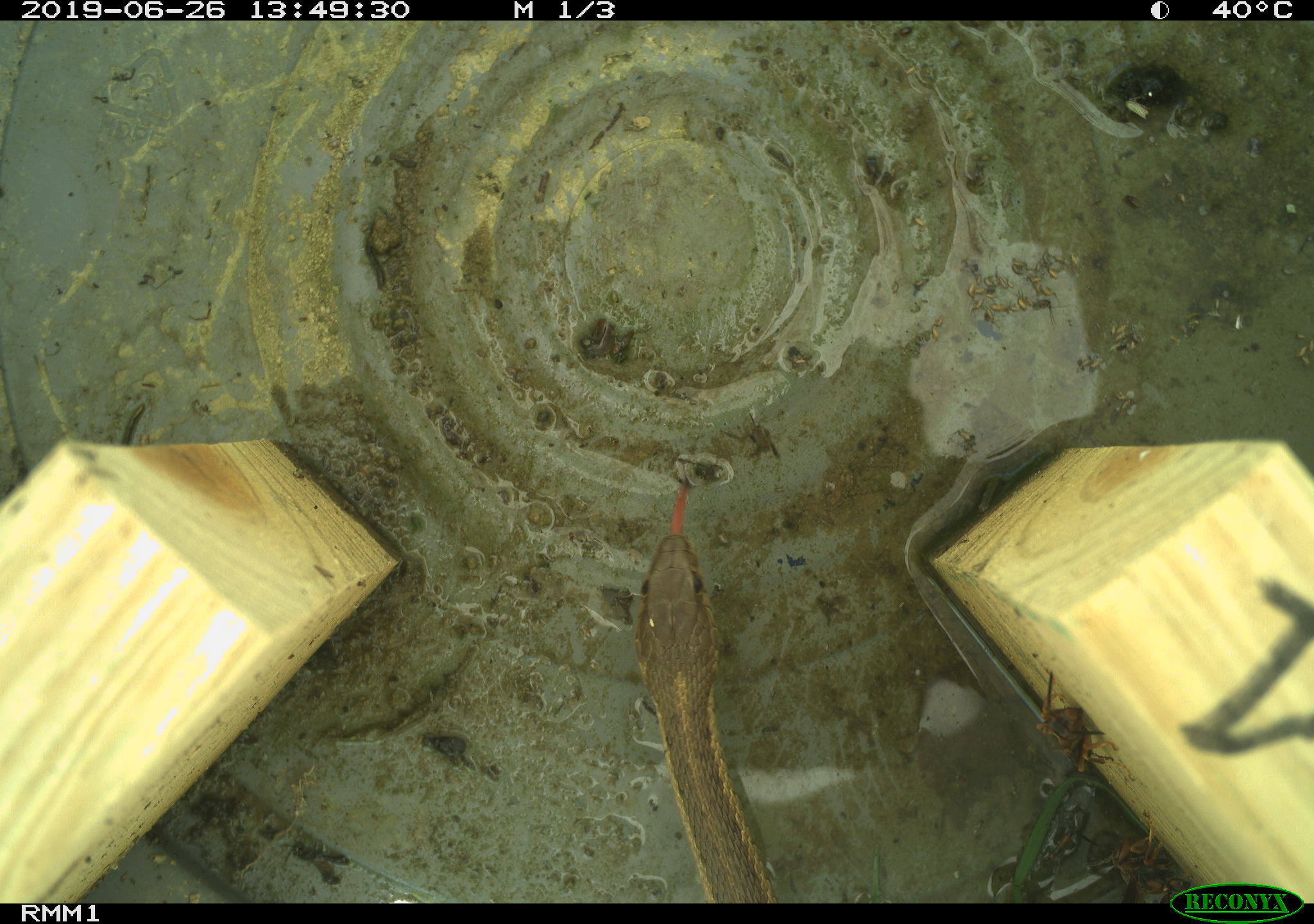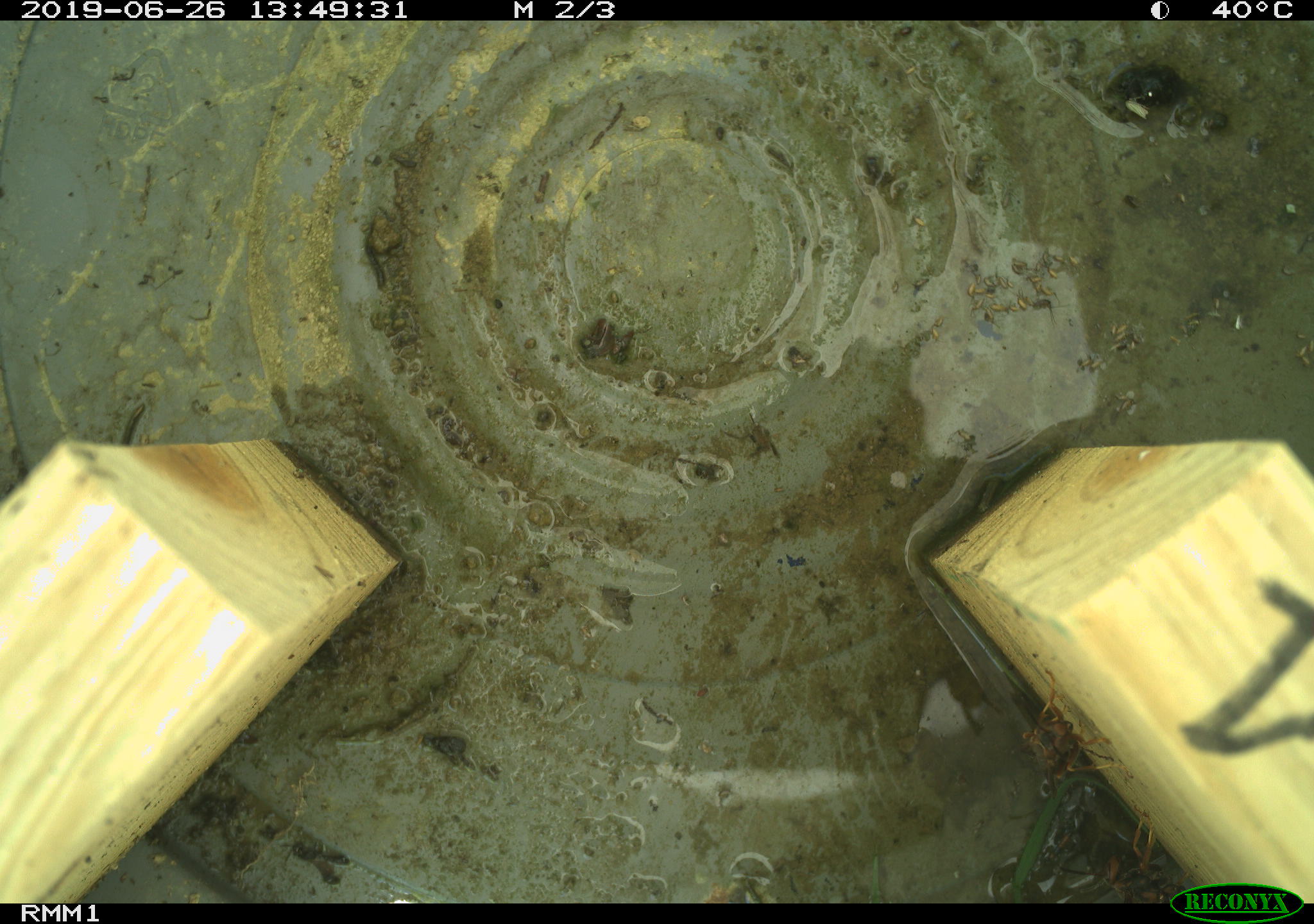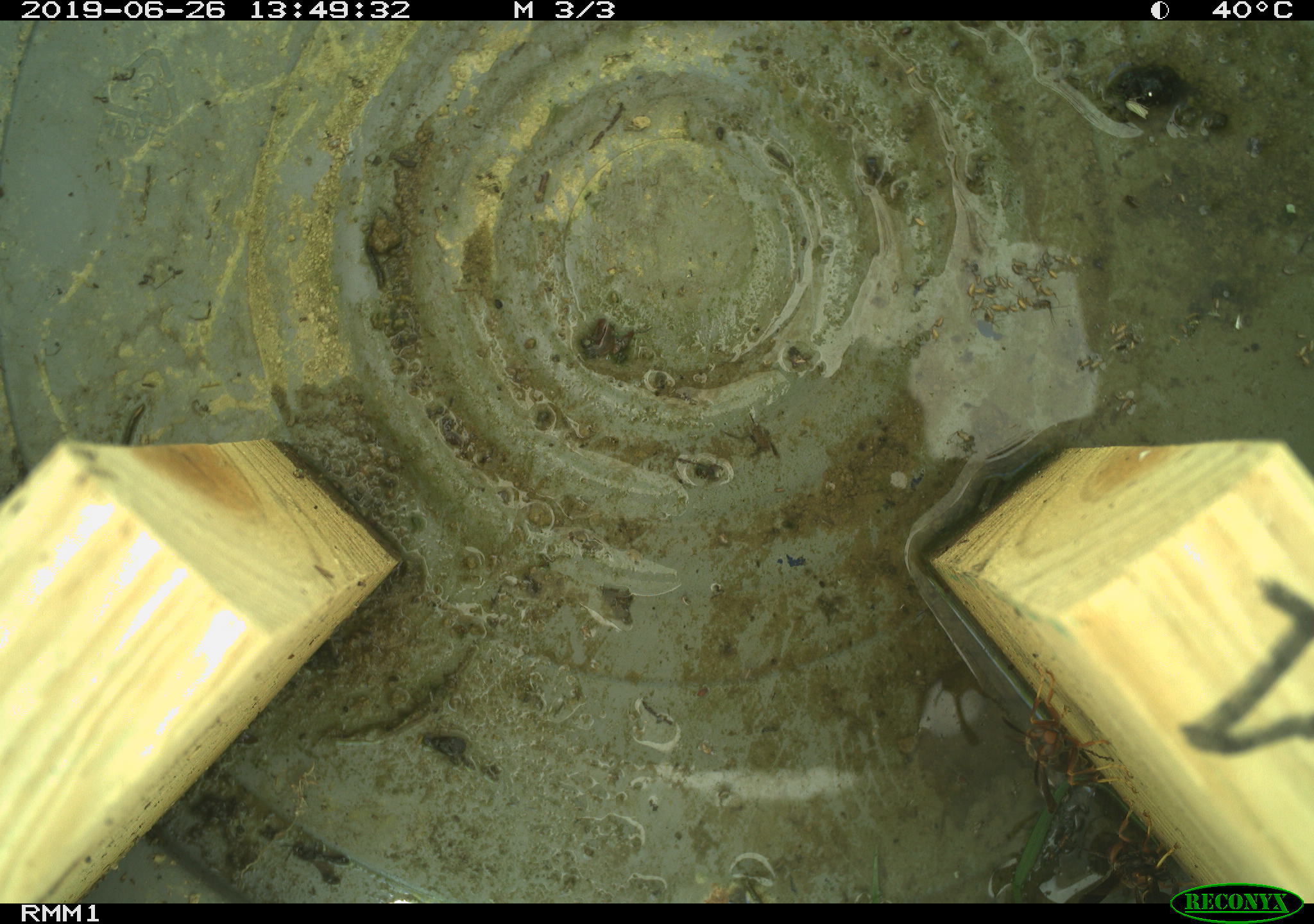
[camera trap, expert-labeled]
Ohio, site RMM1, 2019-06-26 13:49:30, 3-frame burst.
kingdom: Animalia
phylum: Chordata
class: Reptilia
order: Squamata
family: Colubridae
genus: Thamnophis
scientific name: Thamnophis sirtalis sirtalis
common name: eastern gartersnake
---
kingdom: Animalia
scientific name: Animalia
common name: animal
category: invertebrate